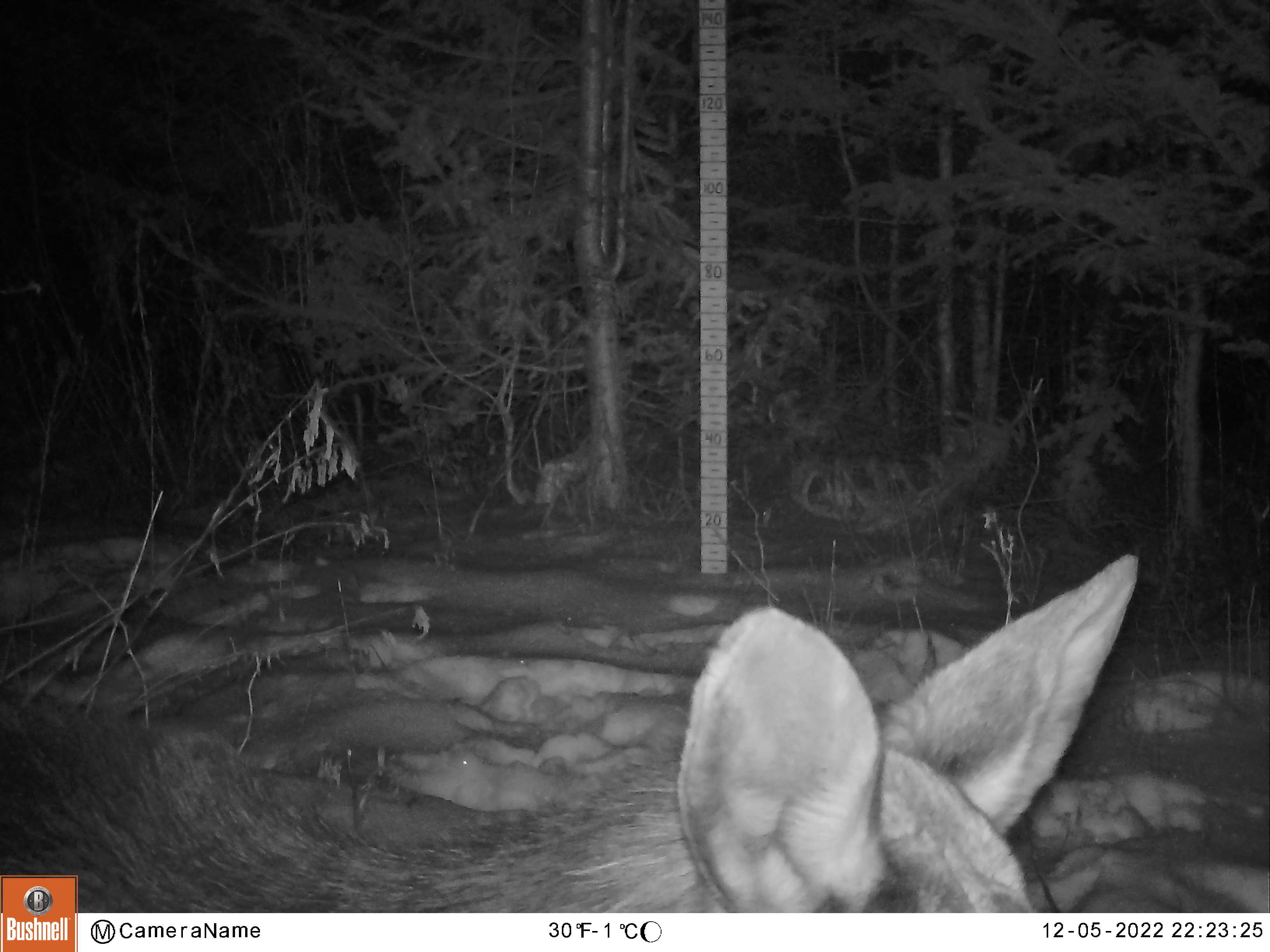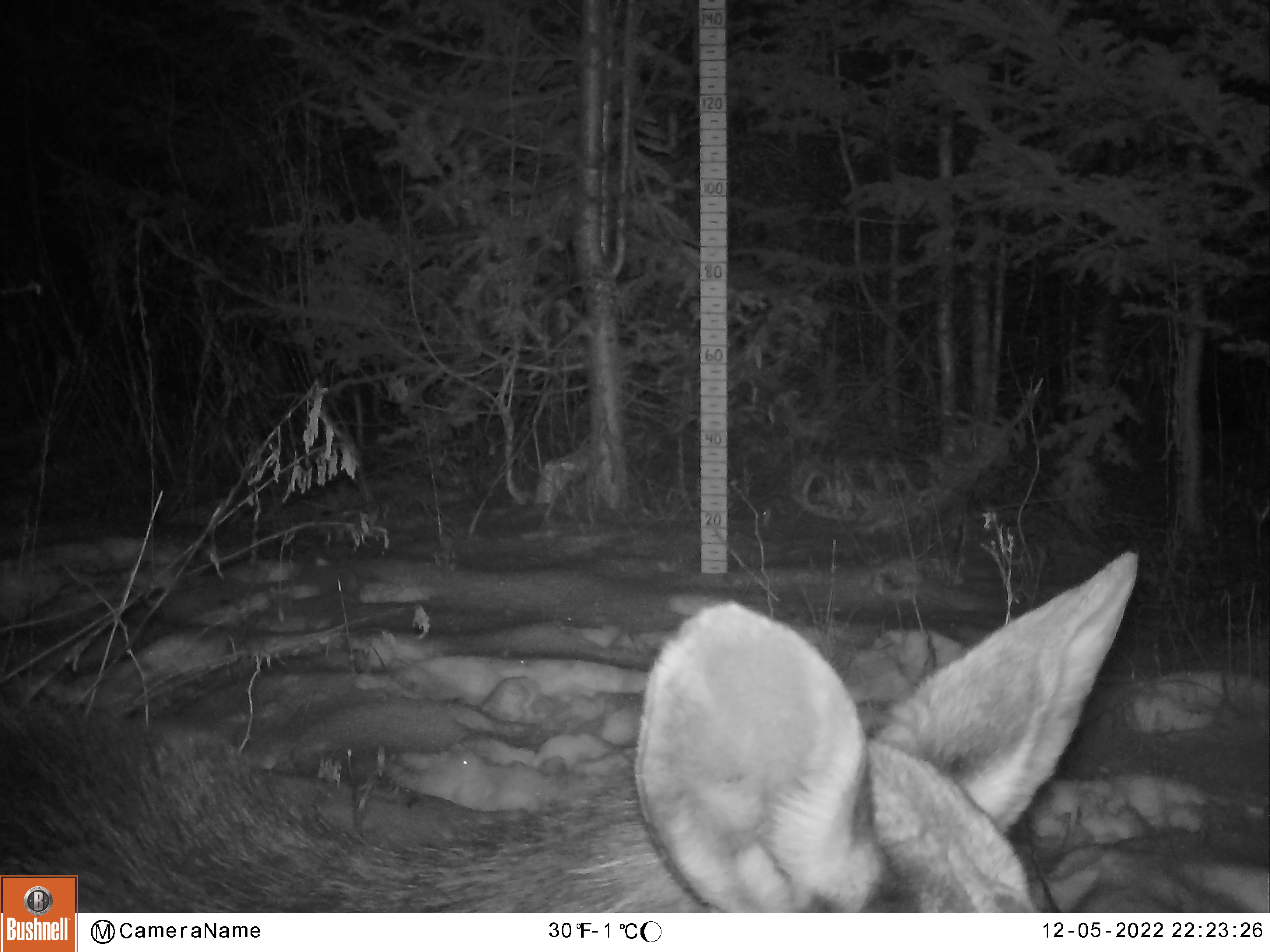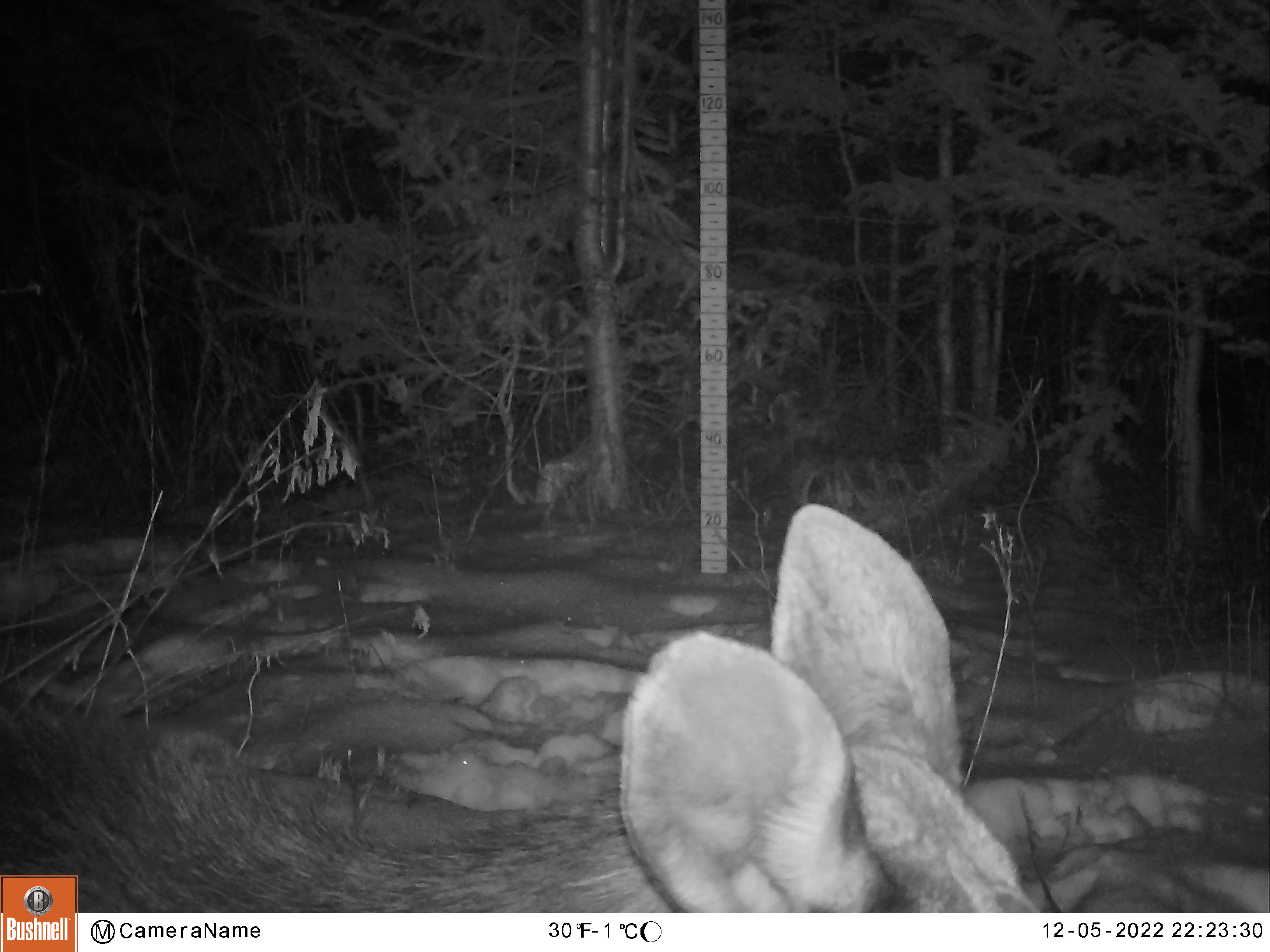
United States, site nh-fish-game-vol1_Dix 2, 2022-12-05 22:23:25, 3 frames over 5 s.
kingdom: Animalia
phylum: Chordata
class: Mammalia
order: Artiodactyla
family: Cervidae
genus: Alces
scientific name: Alces alces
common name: moose